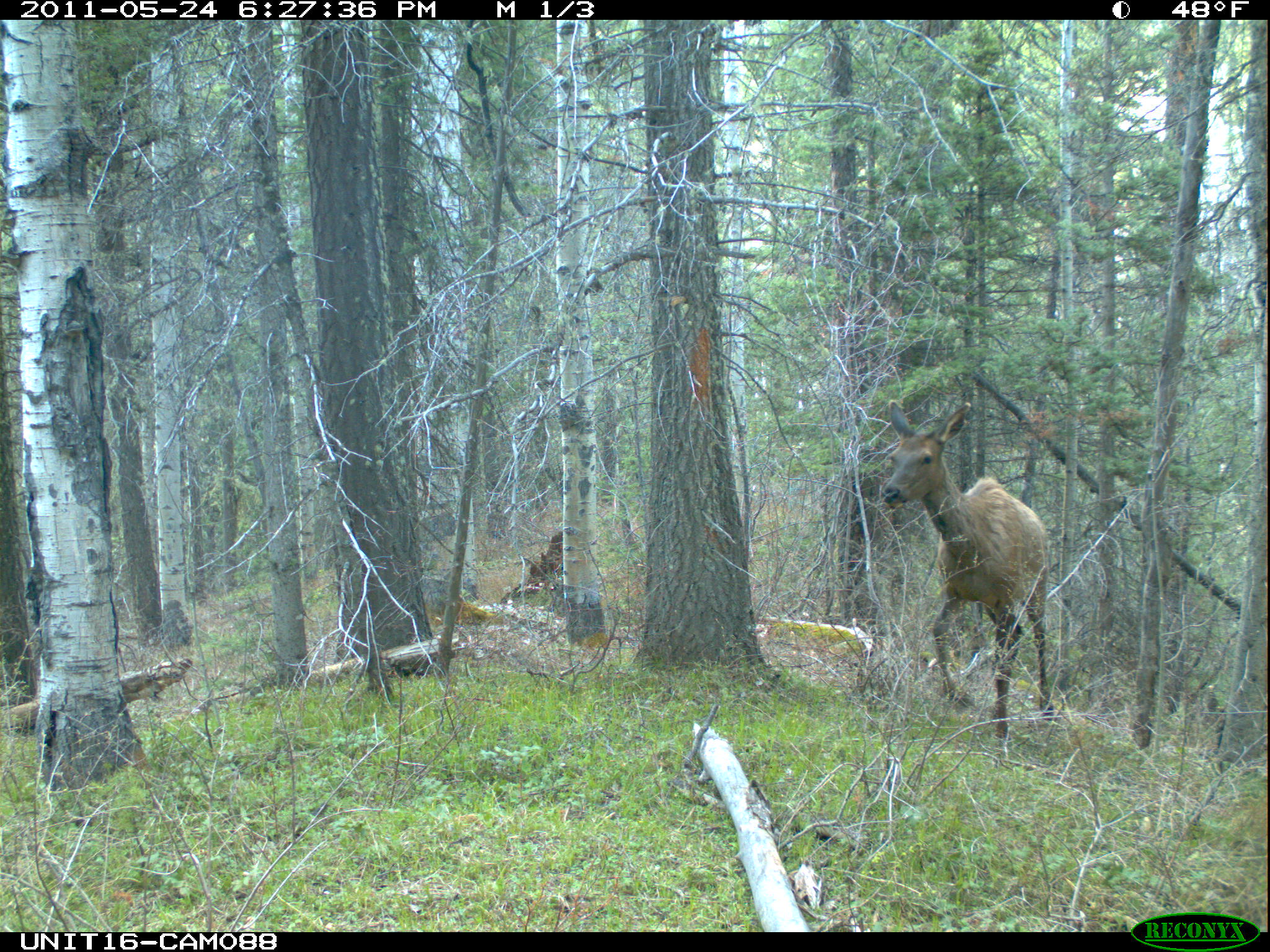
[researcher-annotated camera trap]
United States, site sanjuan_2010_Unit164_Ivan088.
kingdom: Animalia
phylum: Chordata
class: Mammalia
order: Artiodactyla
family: Cervidae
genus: Cervus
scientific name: Cervus elaphus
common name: red deer